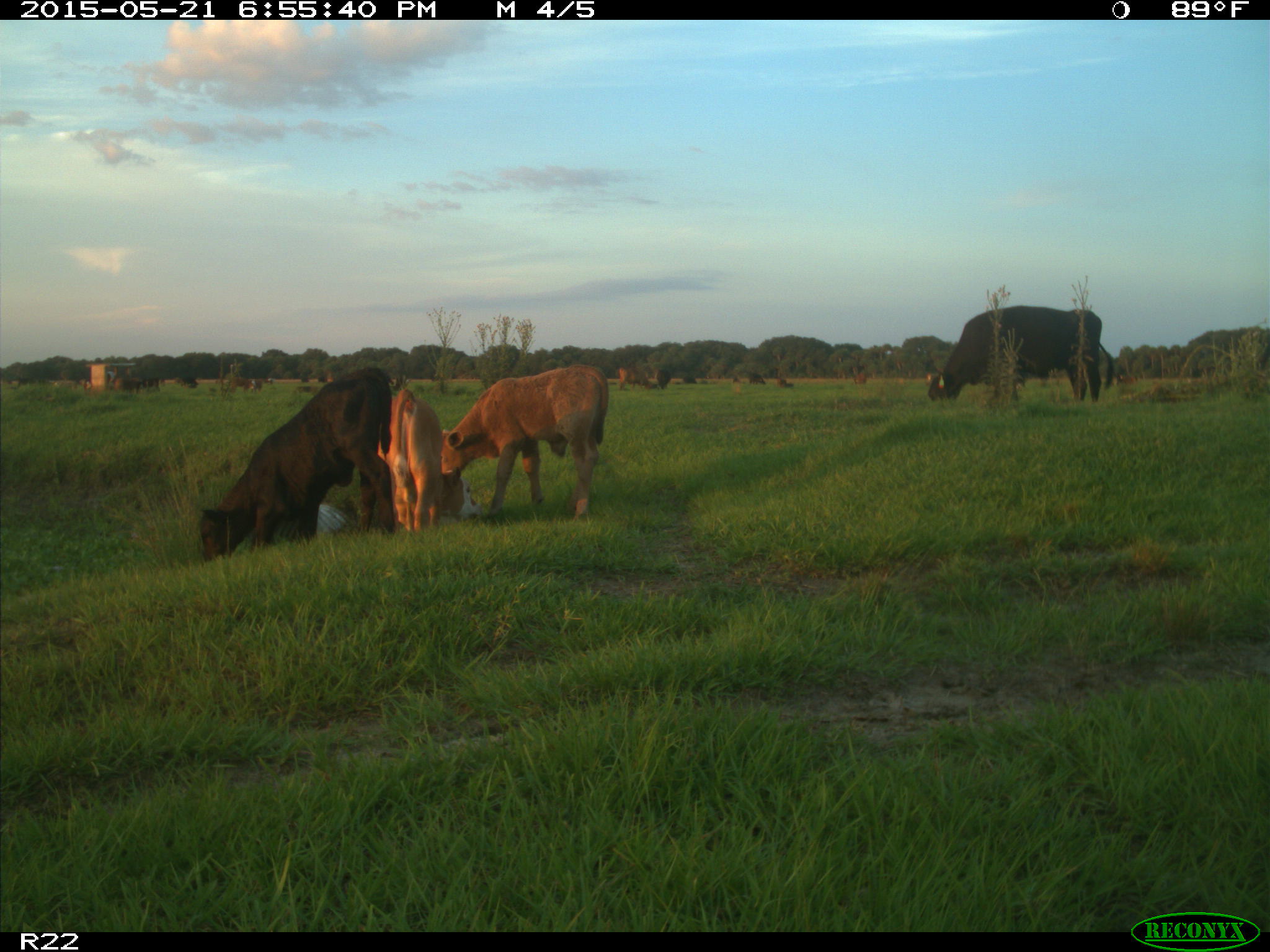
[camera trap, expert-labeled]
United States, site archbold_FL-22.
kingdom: Animalia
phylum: Chordata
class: Mammalia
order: Artiodactyla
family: Bovidae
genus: Bos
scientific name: Bos taurus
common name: domestic cow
Bos taurus (domestic cow).